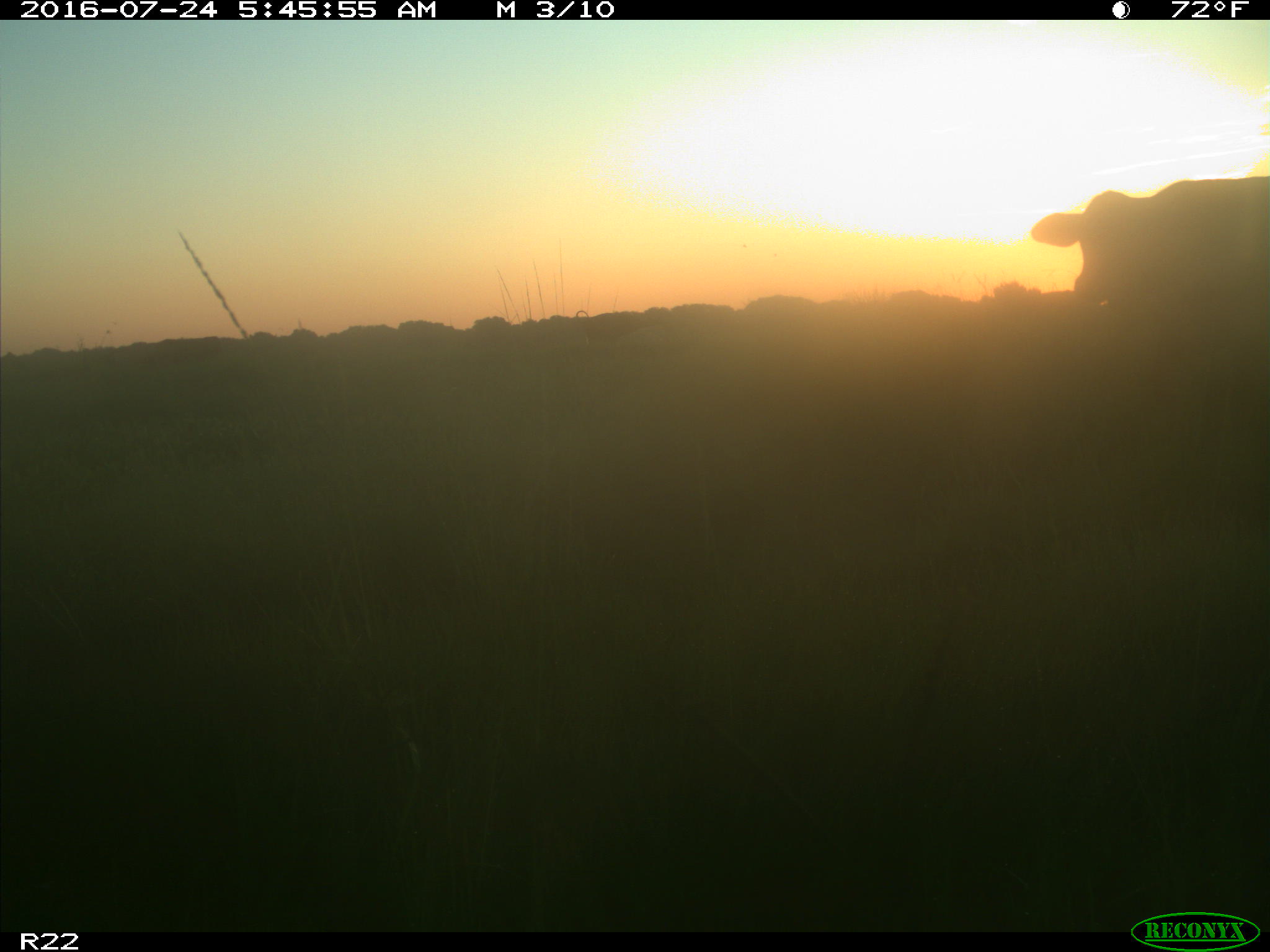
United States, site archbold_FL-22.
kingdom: Animalia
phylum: Chordata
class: Mammalia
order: Artiodactyla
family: Bovidae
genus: Bos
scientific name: Bos taurus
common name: domestic cow